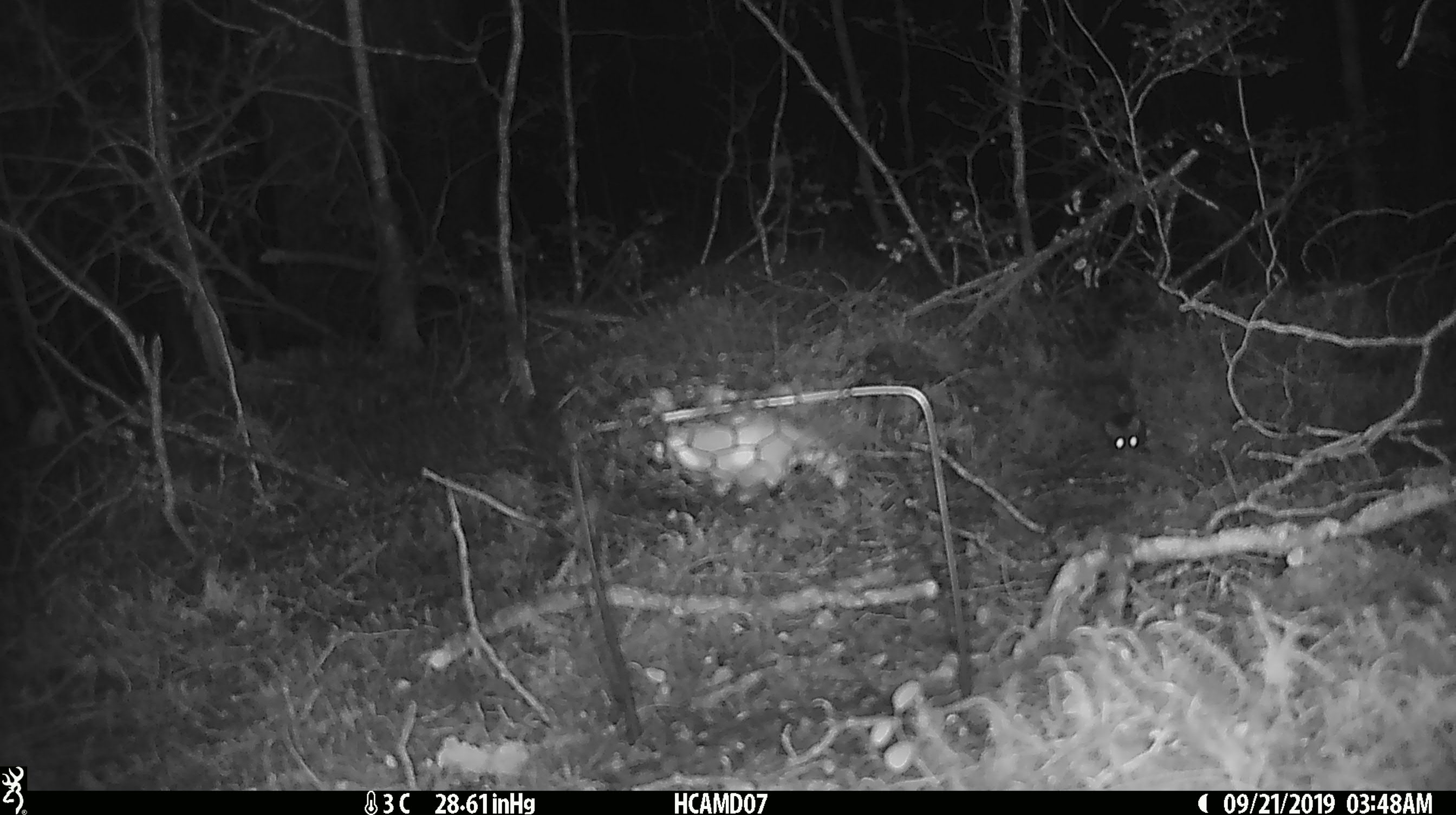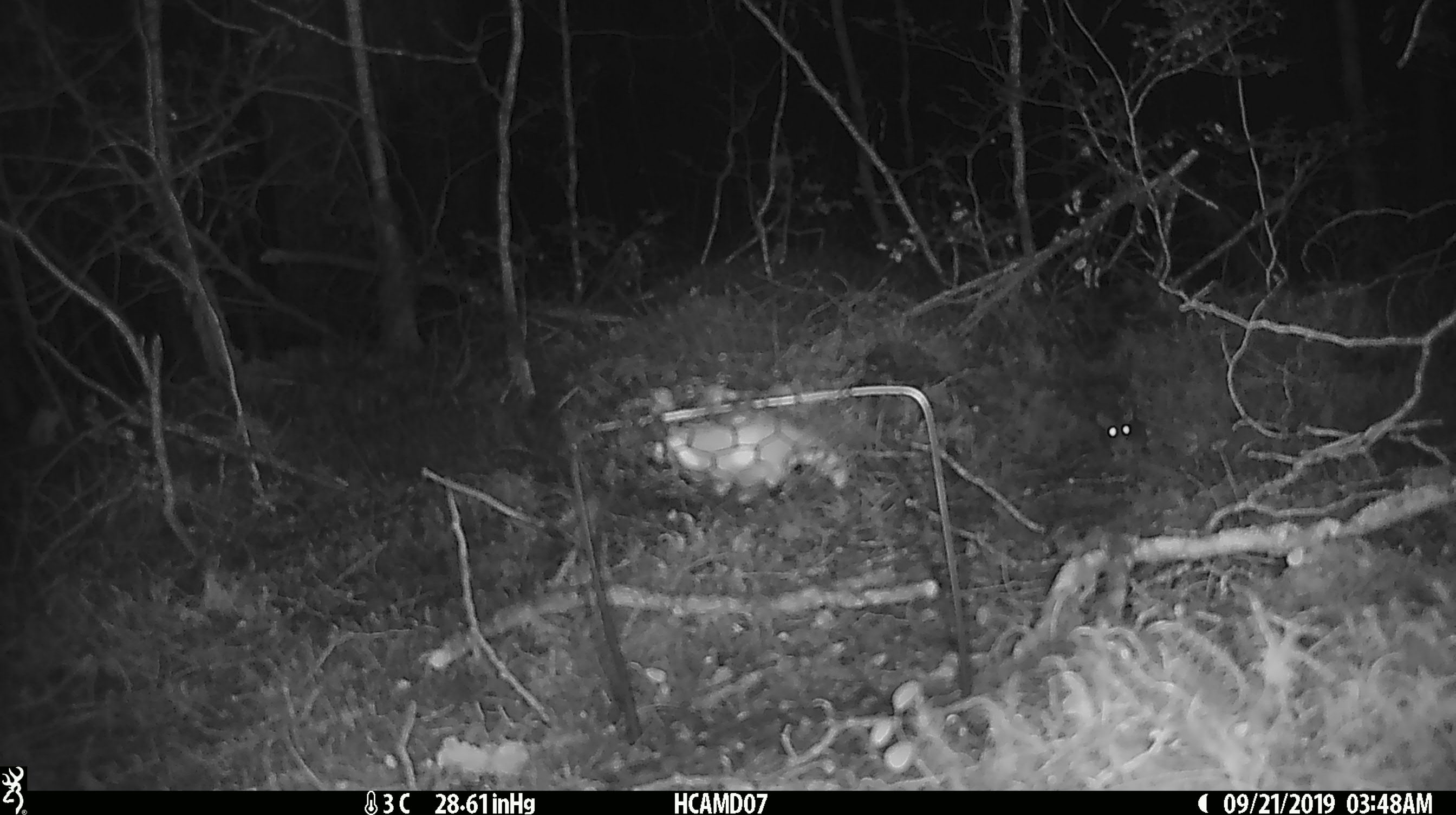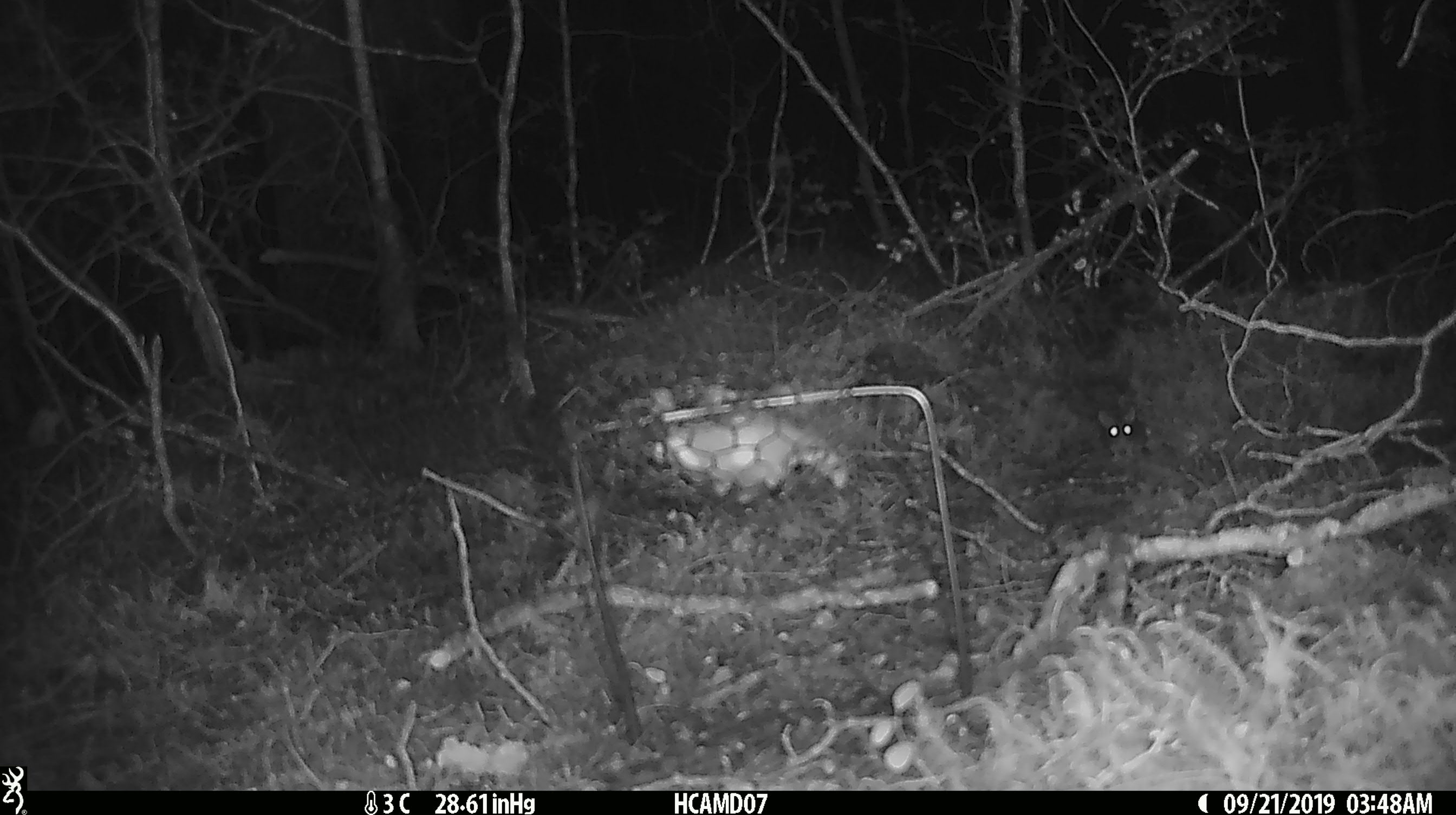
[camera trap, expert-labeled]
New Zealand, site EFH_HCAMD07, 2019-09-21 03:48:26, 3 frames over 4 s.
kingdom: Animalia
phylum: Chordata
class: Mammalia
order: Rodentia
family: Muridae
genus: Mus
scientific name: Mus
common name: mouse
Mouse (Mus).